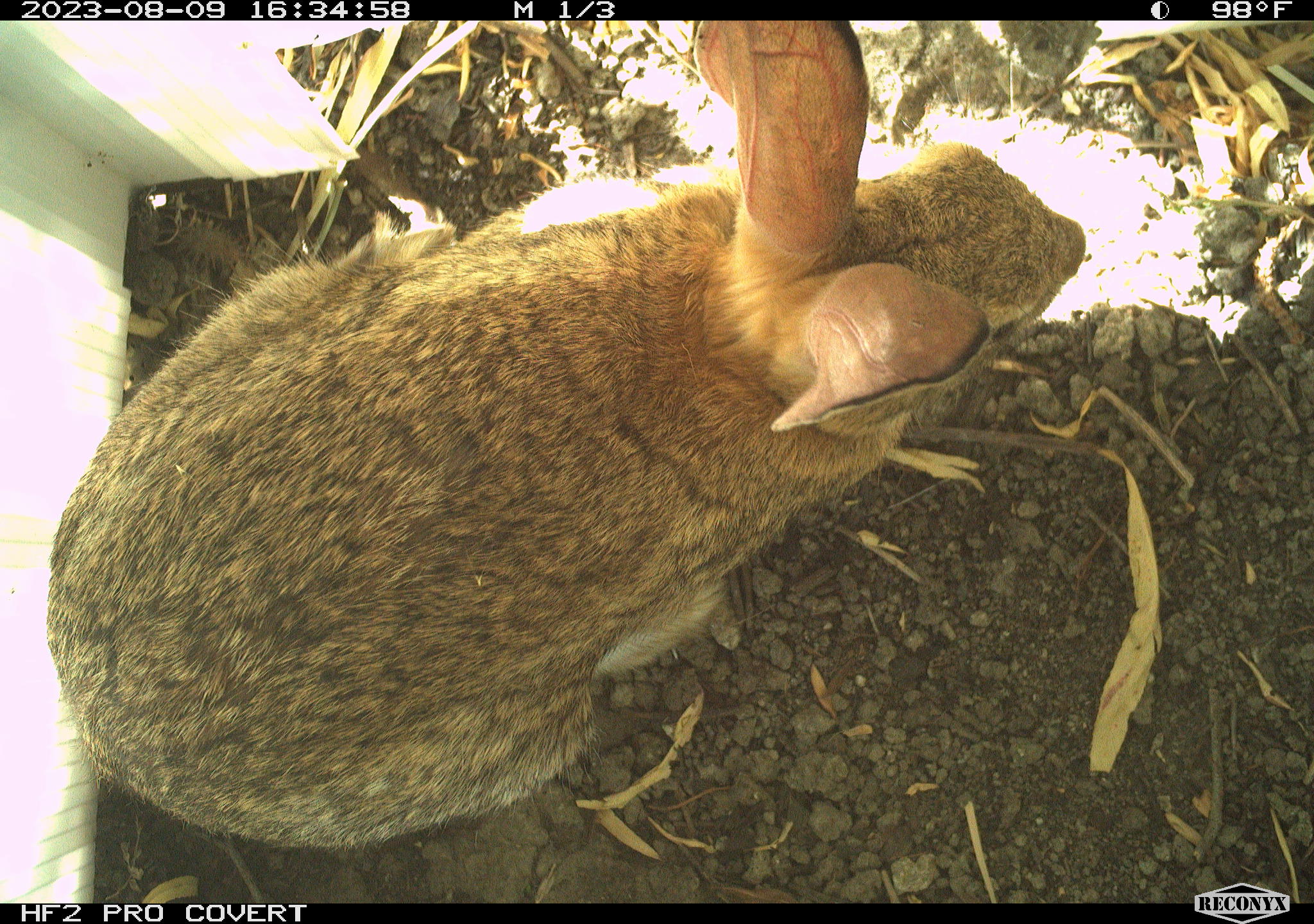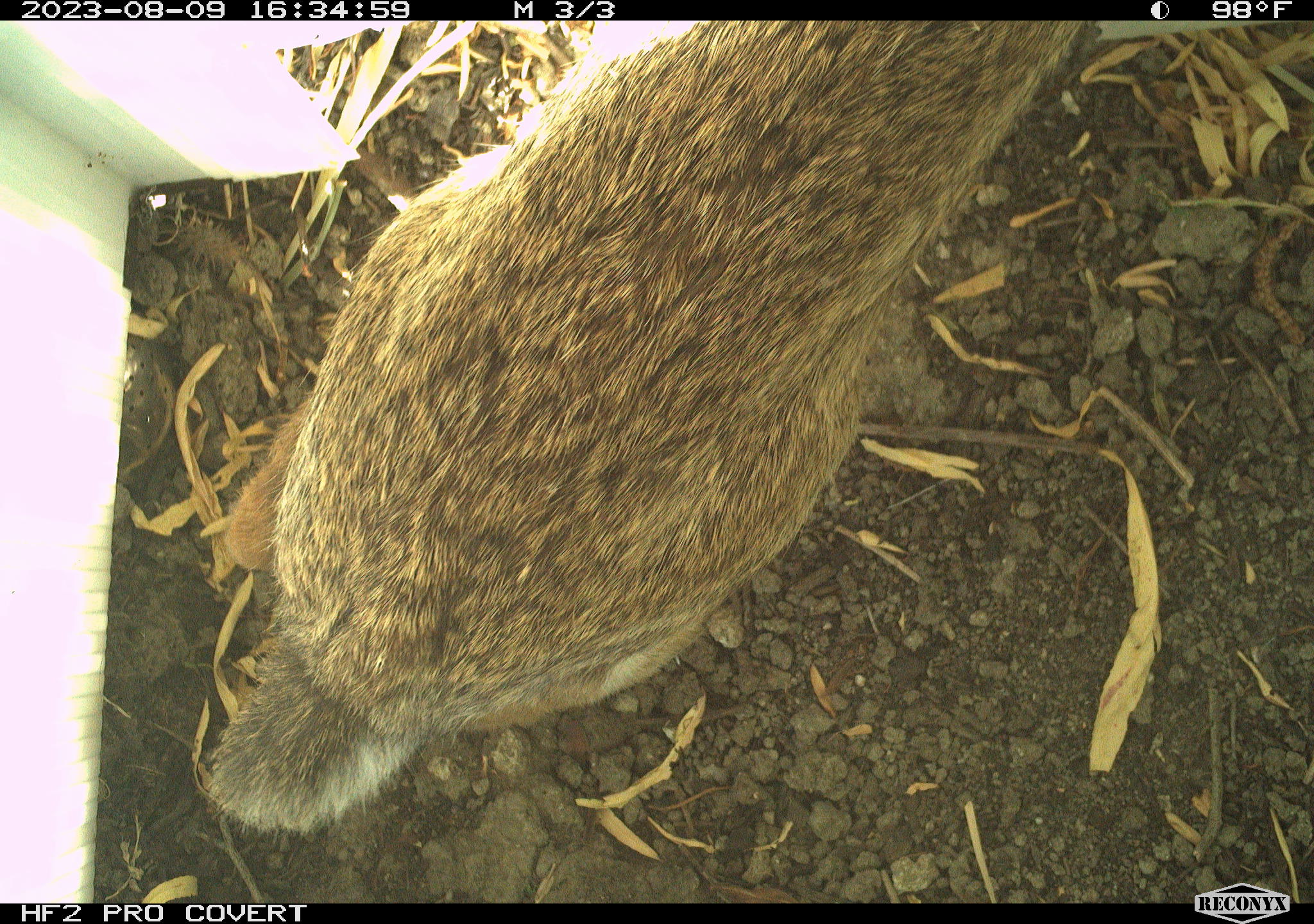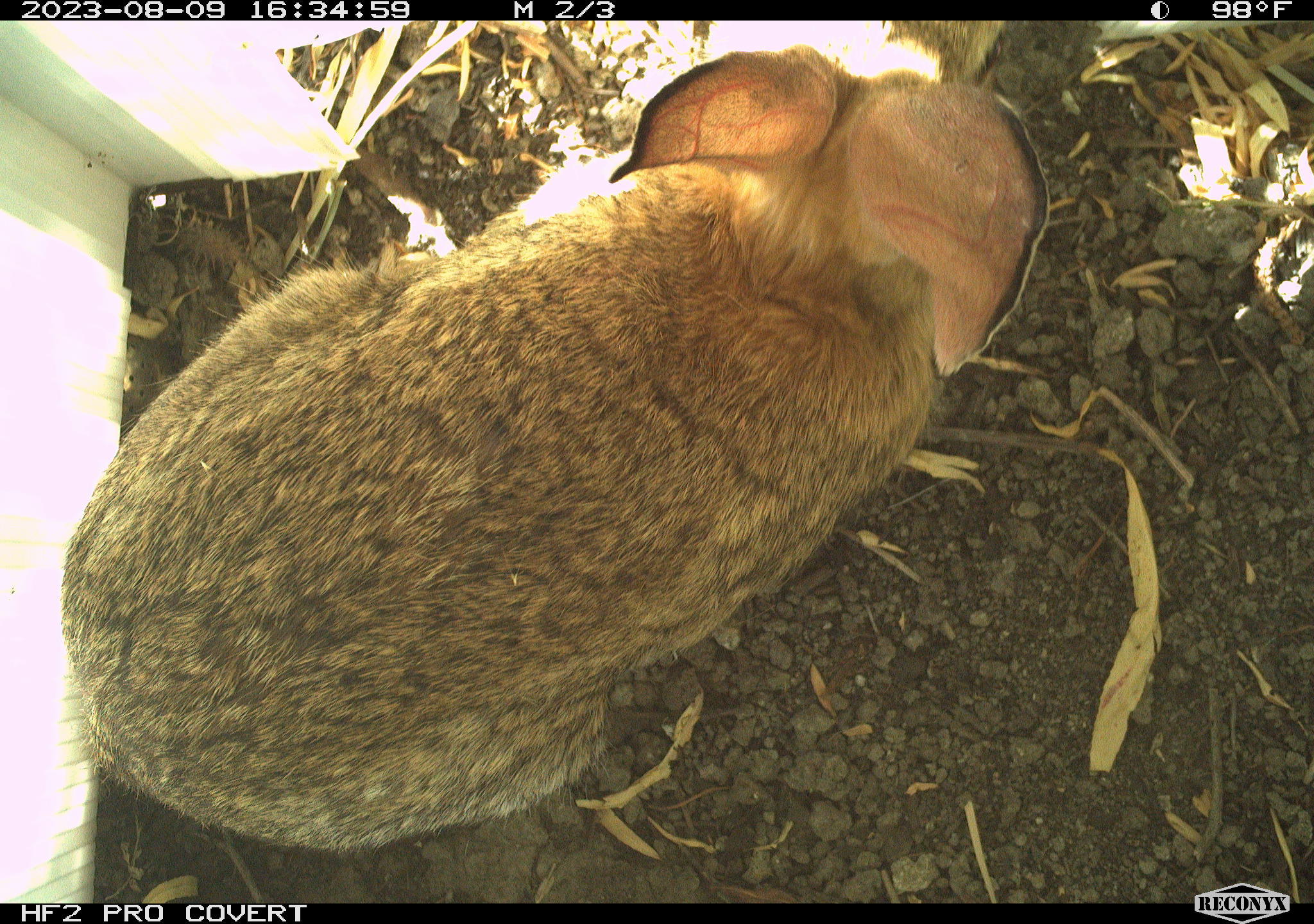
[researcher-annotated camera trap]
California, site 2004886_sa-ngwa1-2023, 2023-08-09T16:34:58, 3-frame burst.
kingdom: Animalia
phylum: Chordata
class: Mammalia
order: Lagomorpha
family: Leporidae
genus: Sylvilagus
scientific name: Sylvilagus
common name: cottontail rabbits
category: sylvilagus species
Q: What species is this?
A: Sylvilagus species (cottontail rabbits) (Sylvilagus).